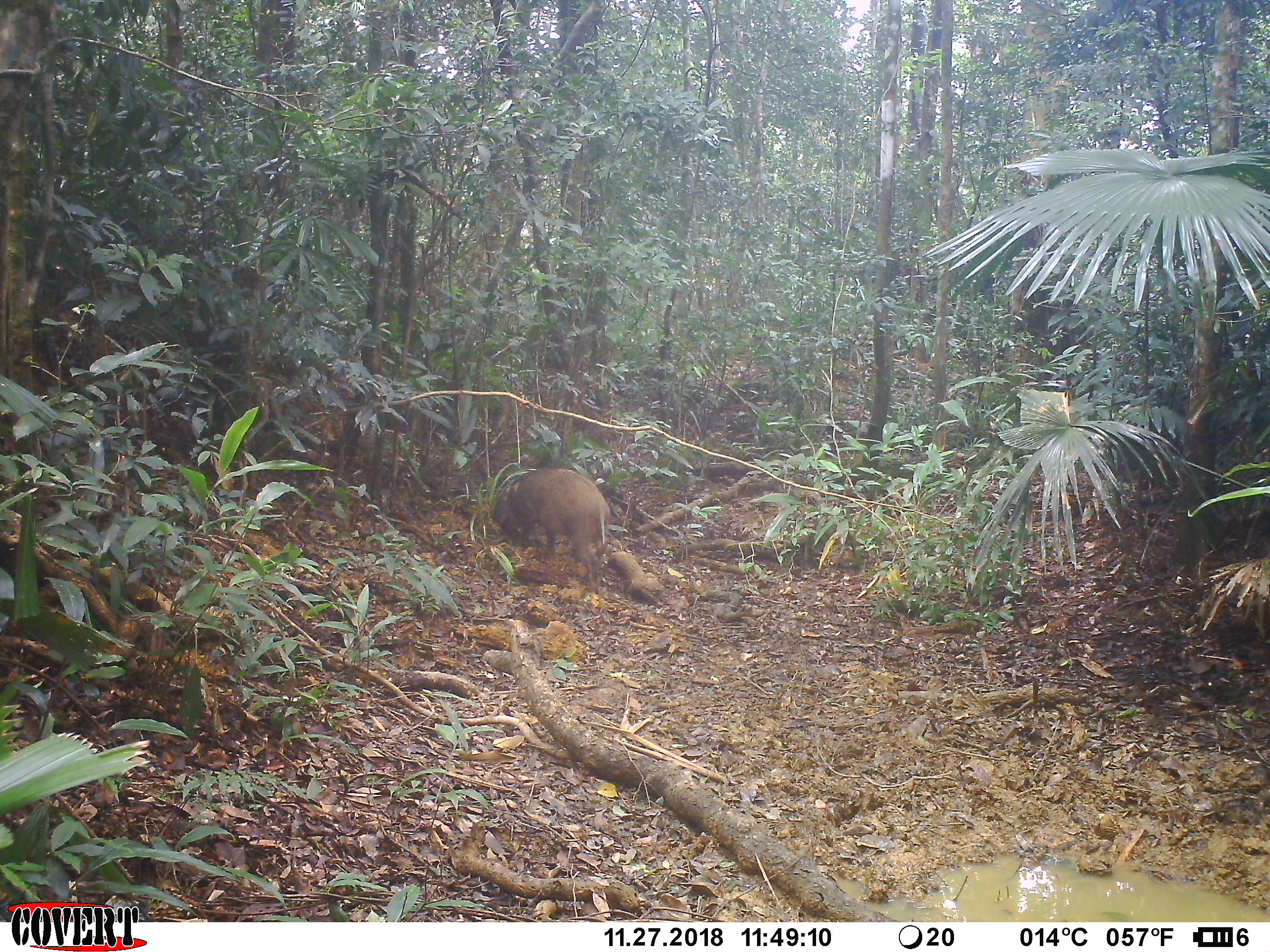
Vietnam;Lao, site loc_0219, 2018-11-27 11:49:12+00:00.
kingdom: Animalia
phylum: Chordata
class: Mammalia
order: Artiodactyla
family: Suidae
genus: Sus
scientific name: Sus scrofa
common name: eurasian wild pig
Eurasian wild pig (Sus scrofa). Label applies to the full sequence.